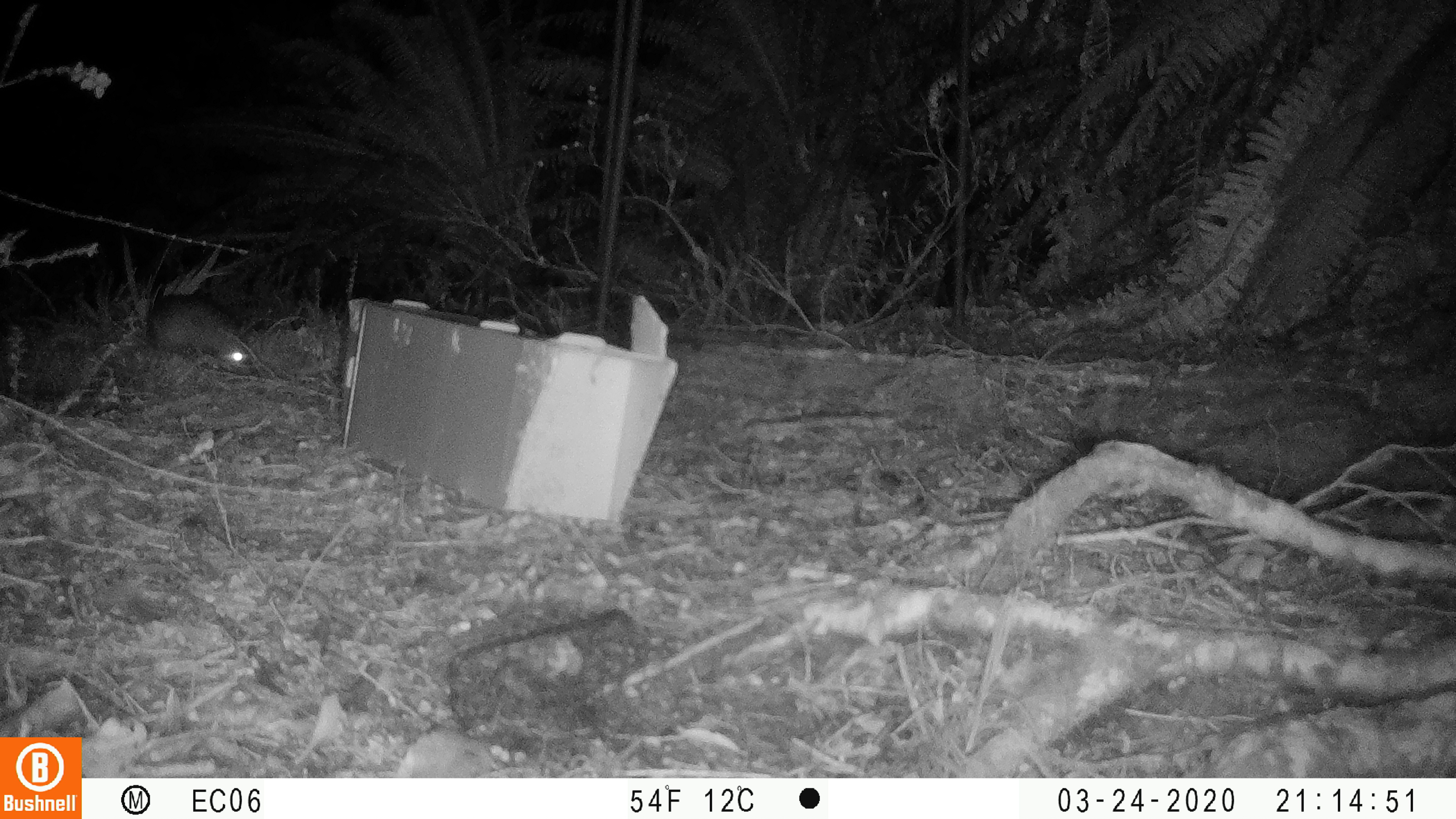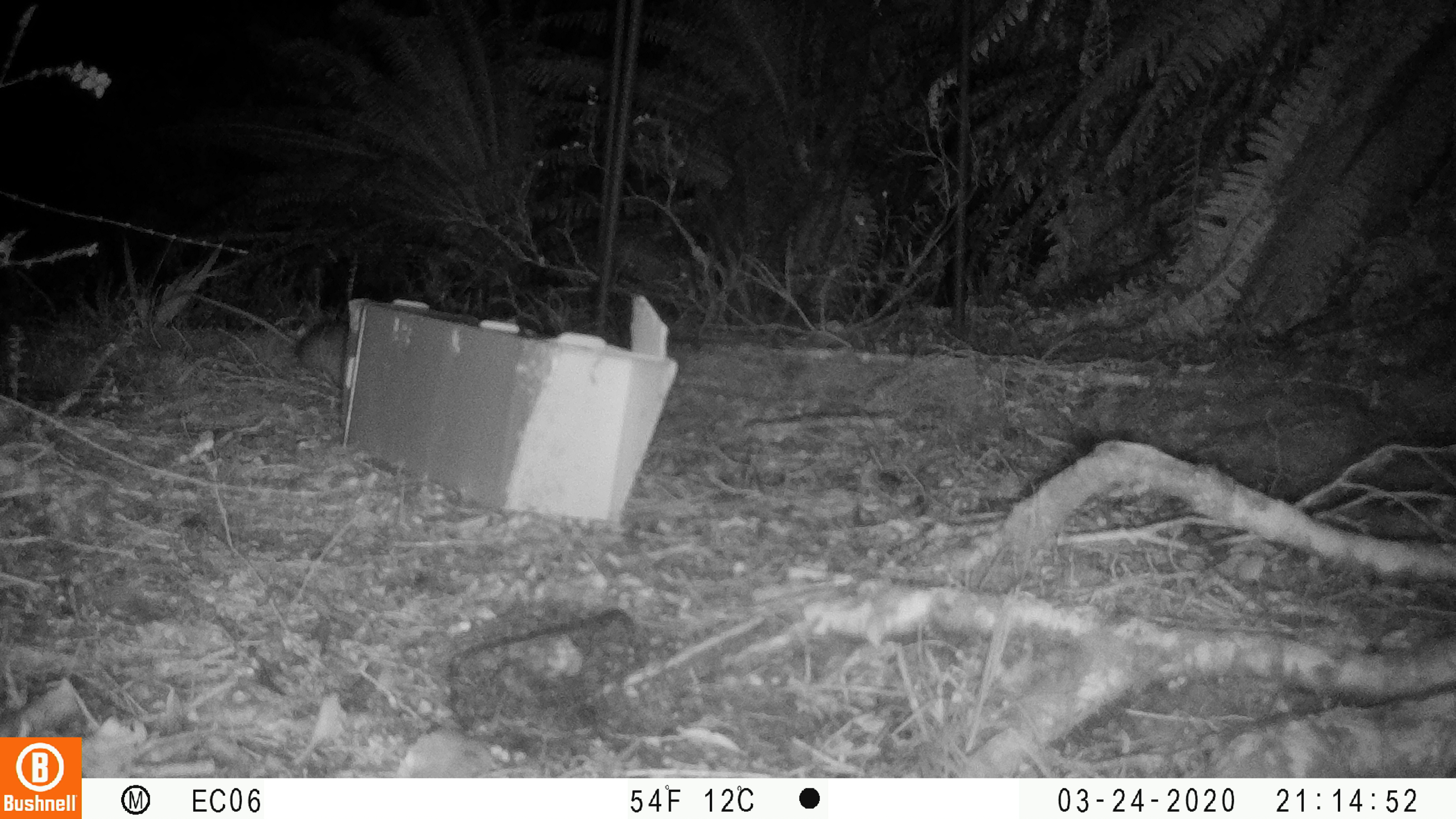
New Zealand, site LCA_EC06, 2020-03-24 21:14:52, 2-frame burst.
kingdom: Animalia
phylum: Chordata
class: Mammalia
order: Rodentia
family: Muridae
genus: Rattus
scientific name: Rattus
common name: rat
Rat (Rattus).